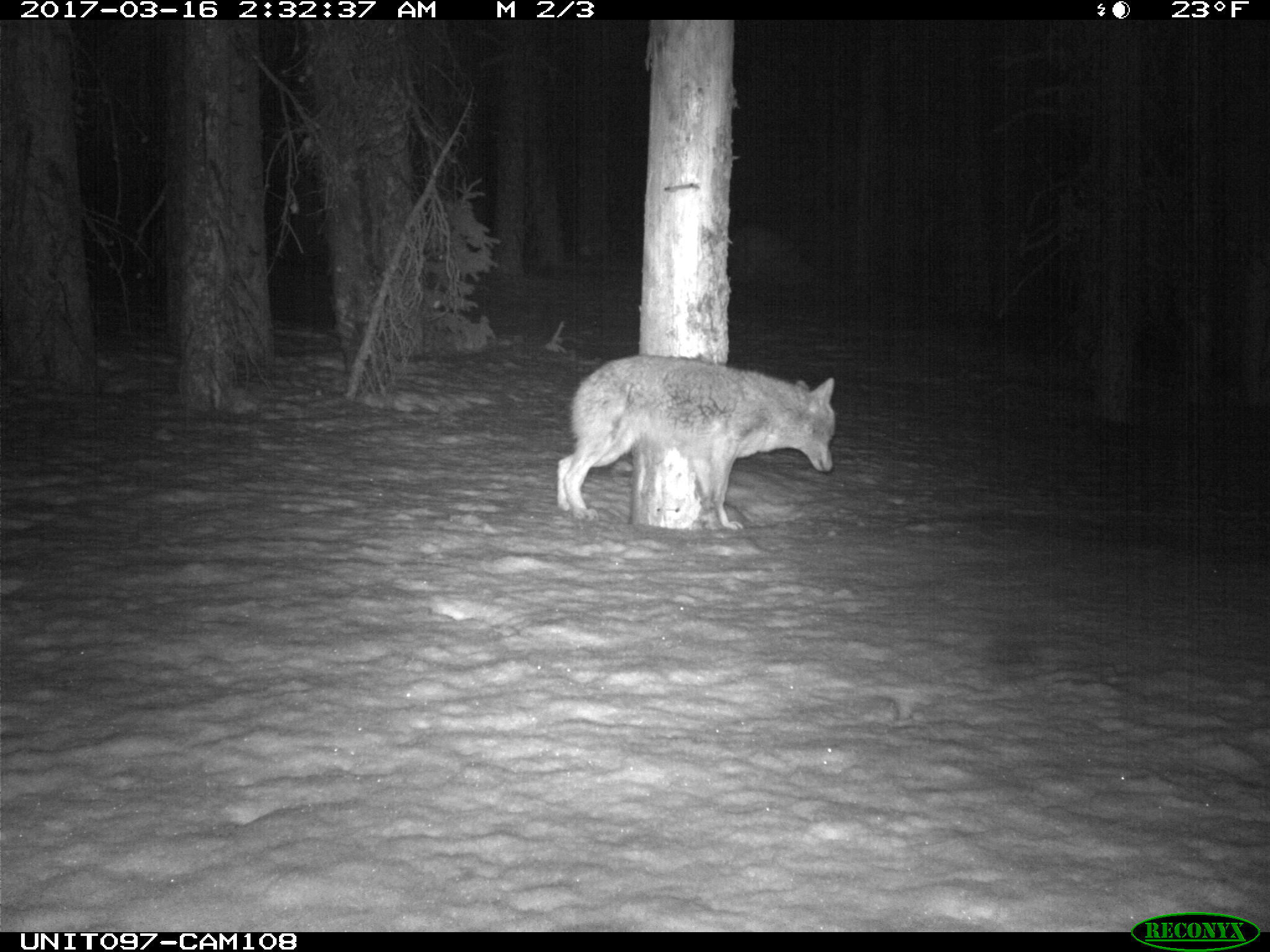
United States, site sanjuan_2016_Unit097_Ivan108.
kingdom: Animalia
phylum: Chordata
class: Mammalia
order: Carnivora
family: Canidae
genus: Canis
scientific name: Canis latrans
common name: coyote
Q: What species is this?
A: Canis latrans (coyote).